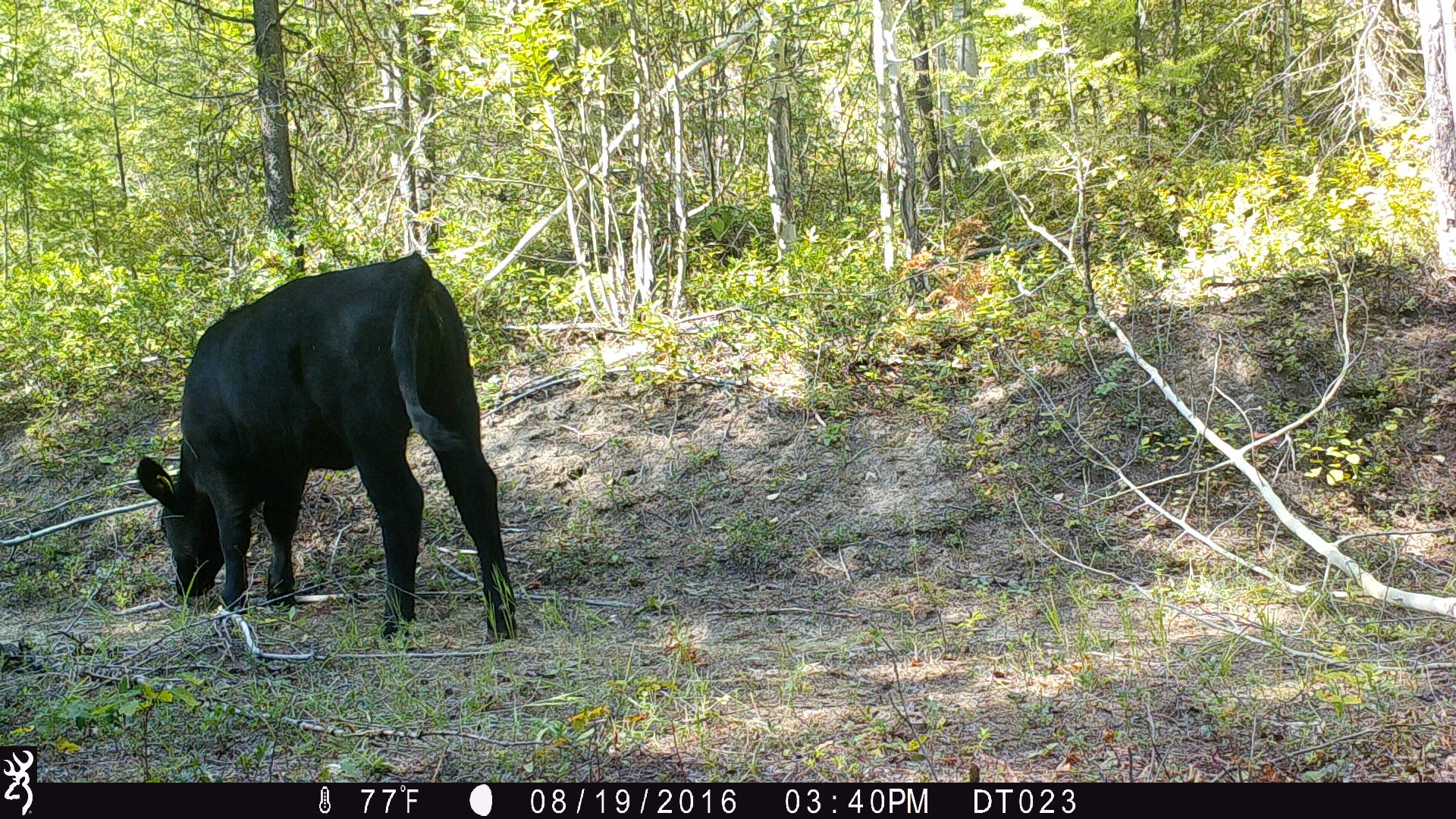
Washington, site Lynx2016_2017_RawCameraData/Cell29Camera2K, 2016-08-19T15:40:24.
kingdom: Animalia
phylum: Chordata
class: Mammalia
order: Artiodactyla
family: Bovidae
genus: Bos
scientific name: Bos taurus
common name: domestic cattle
Domestic cattle (Bos taurus). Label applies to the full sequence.